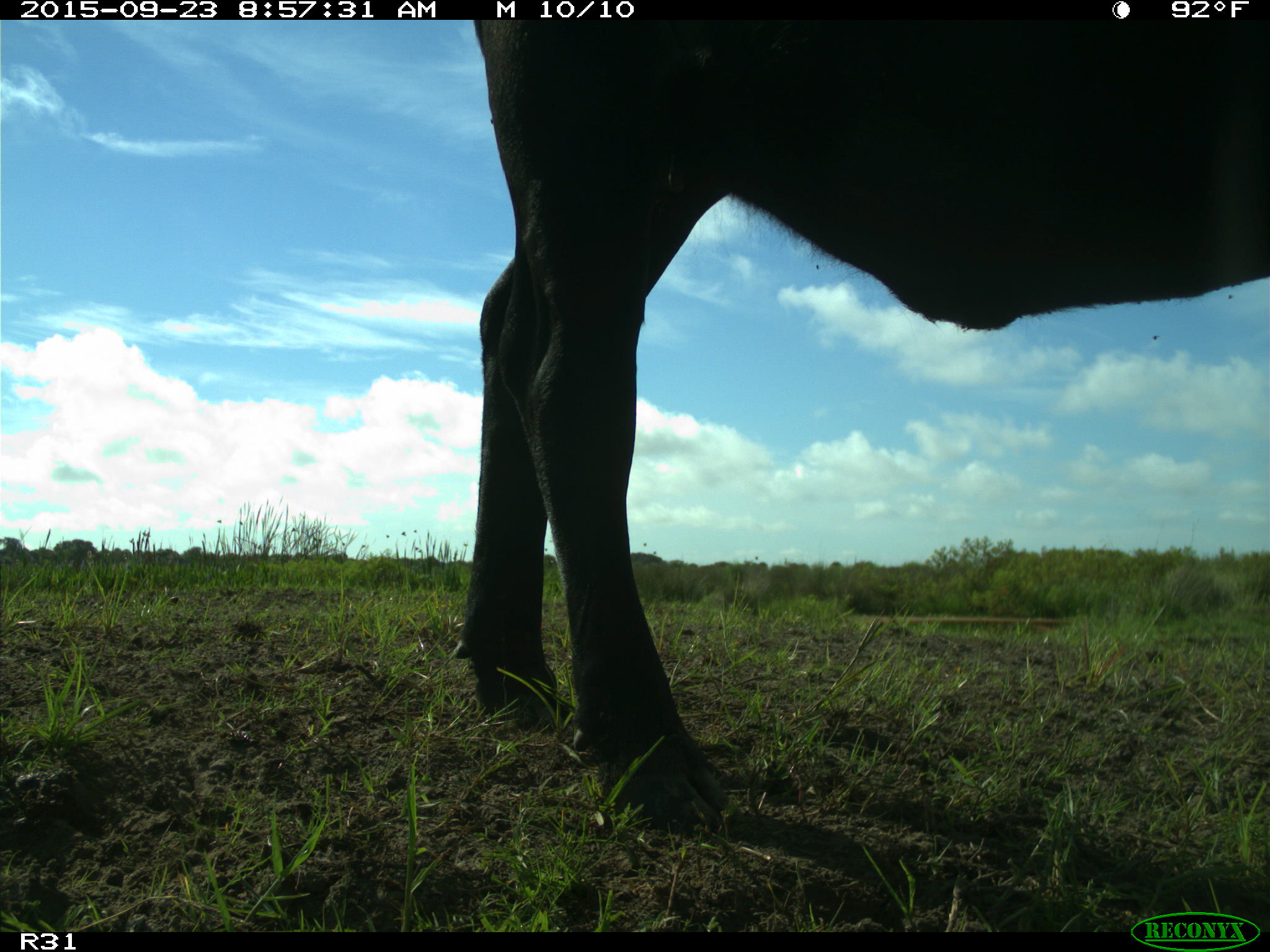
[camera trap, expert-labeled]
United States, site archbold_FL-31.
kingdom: Animalia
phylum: Chordata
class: Mammalia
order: Artiodactyla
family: Bovidae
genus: Bos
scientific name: Bos taurus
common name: domestic cow